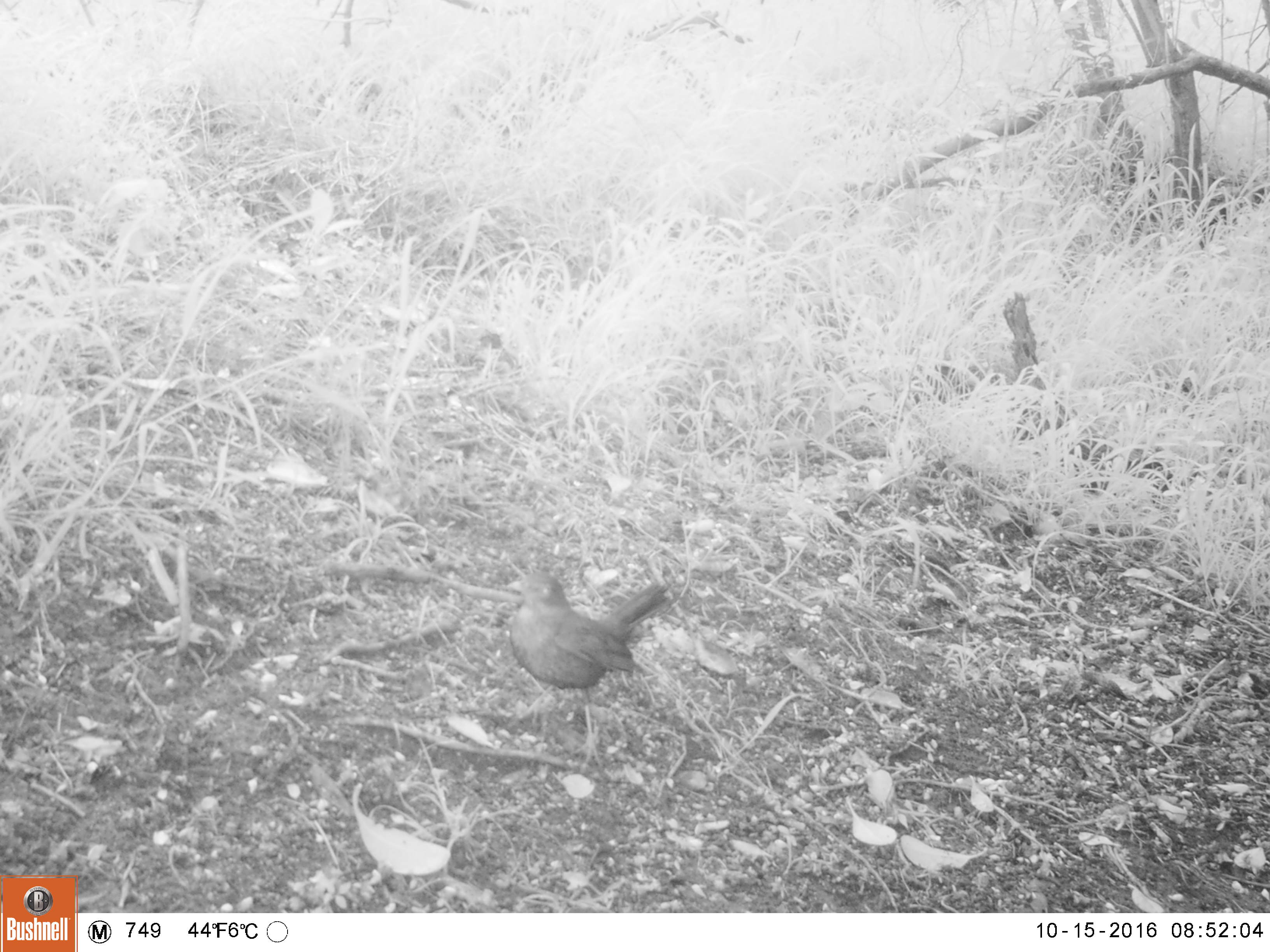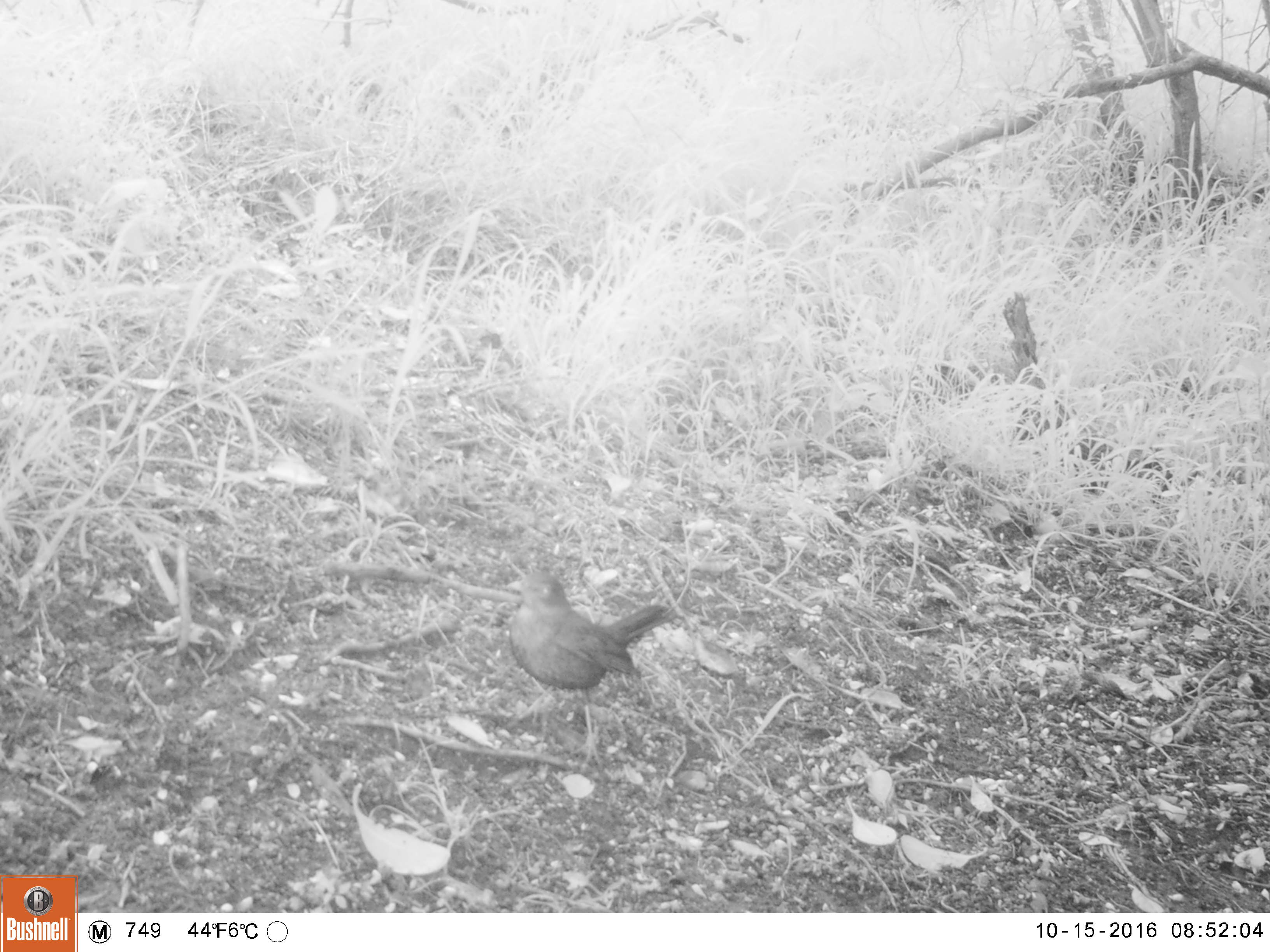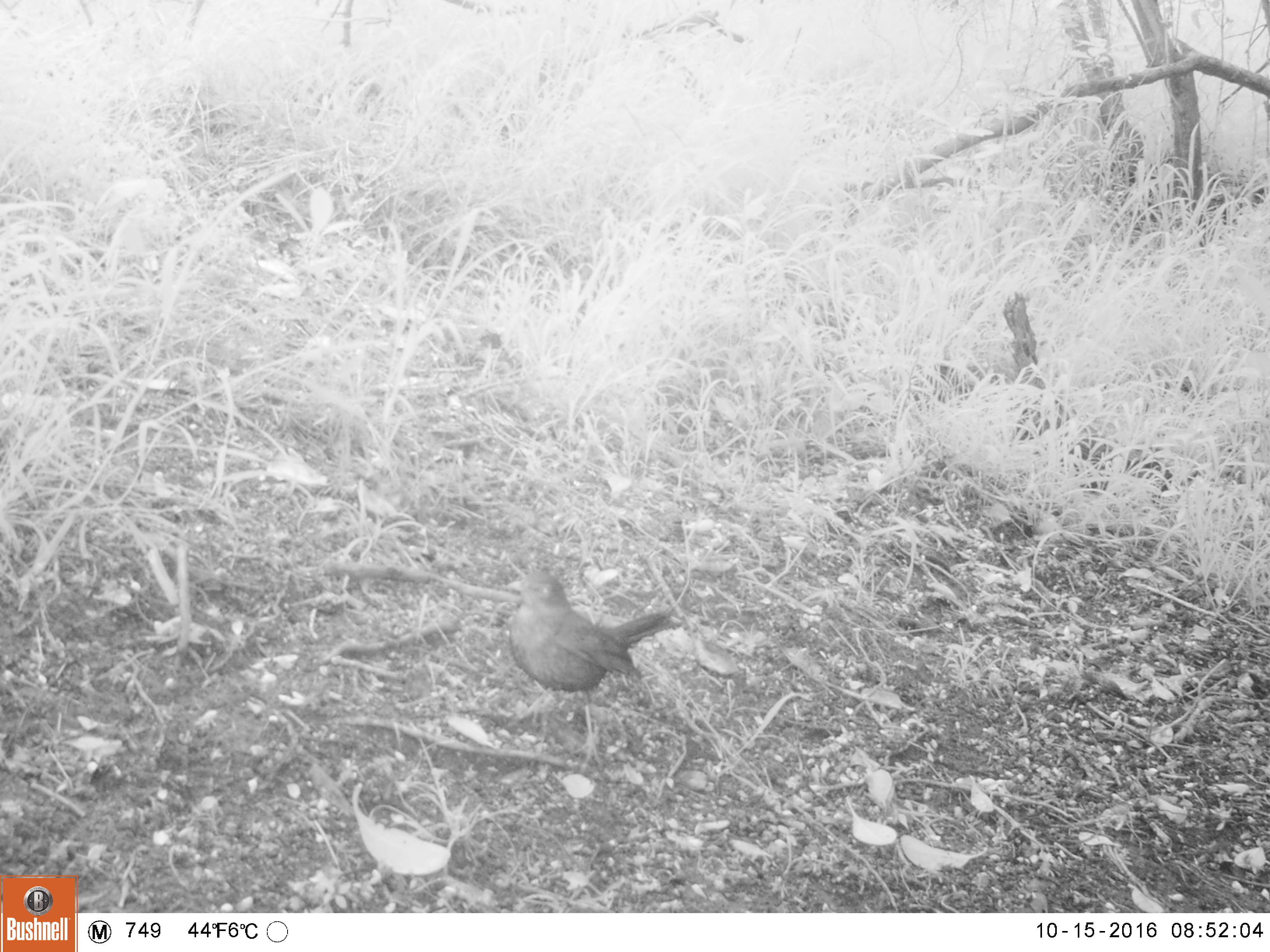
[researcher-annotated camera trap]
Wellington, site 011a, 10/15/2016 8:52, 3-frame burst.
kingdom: Animalia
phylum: Chordata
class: Aves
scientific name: Aves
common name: bird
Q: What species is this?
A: Bird (Aves).